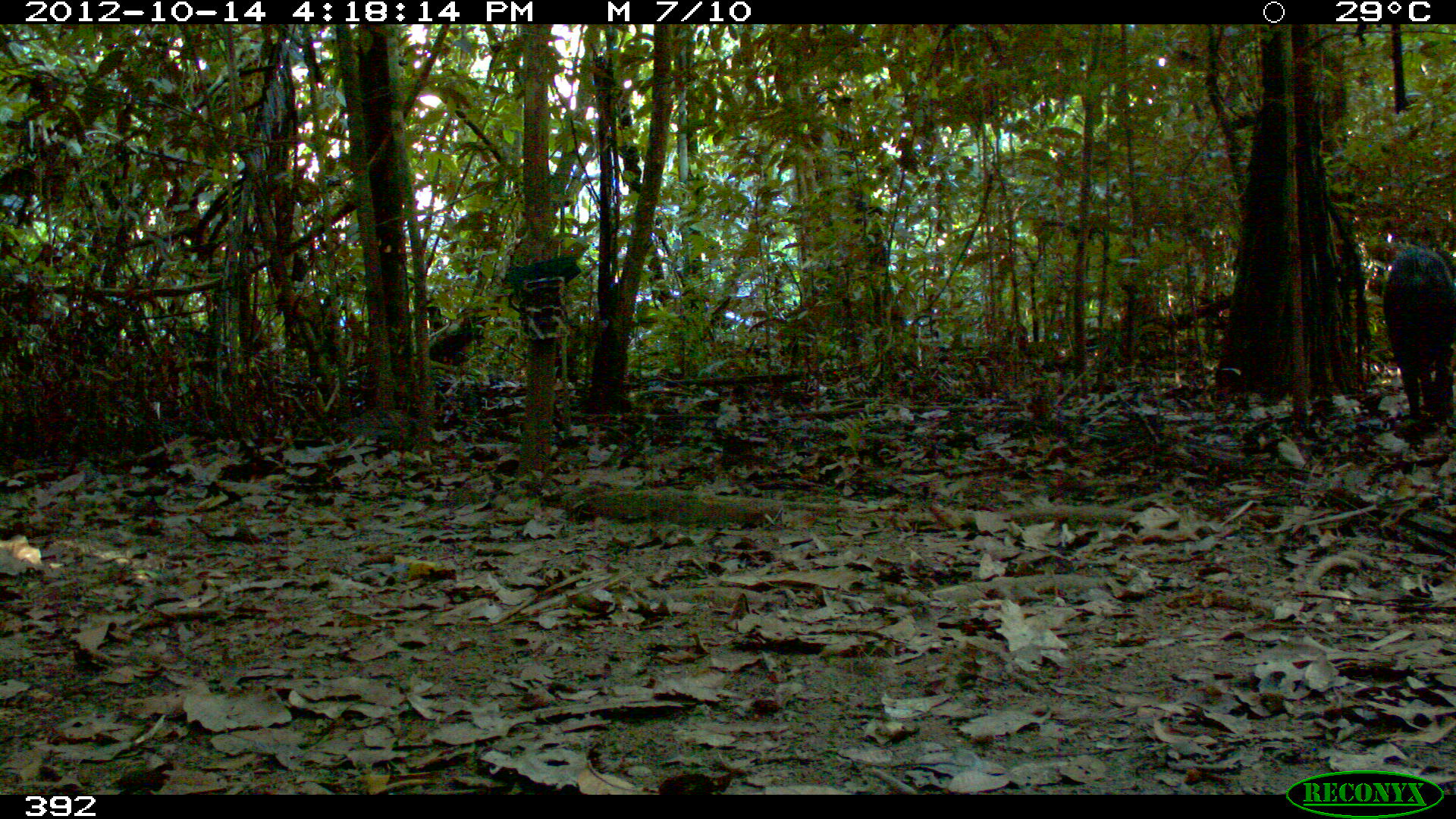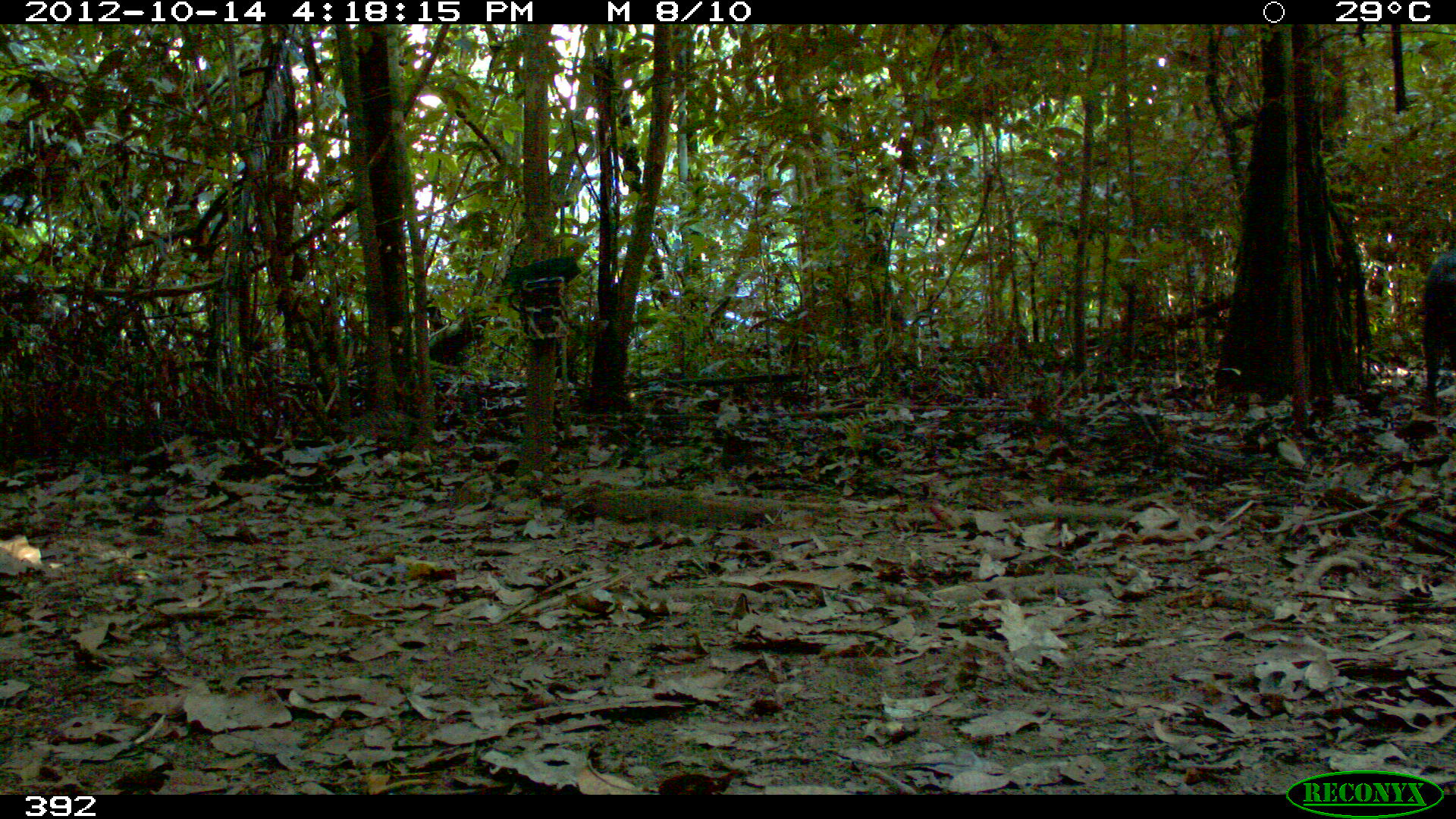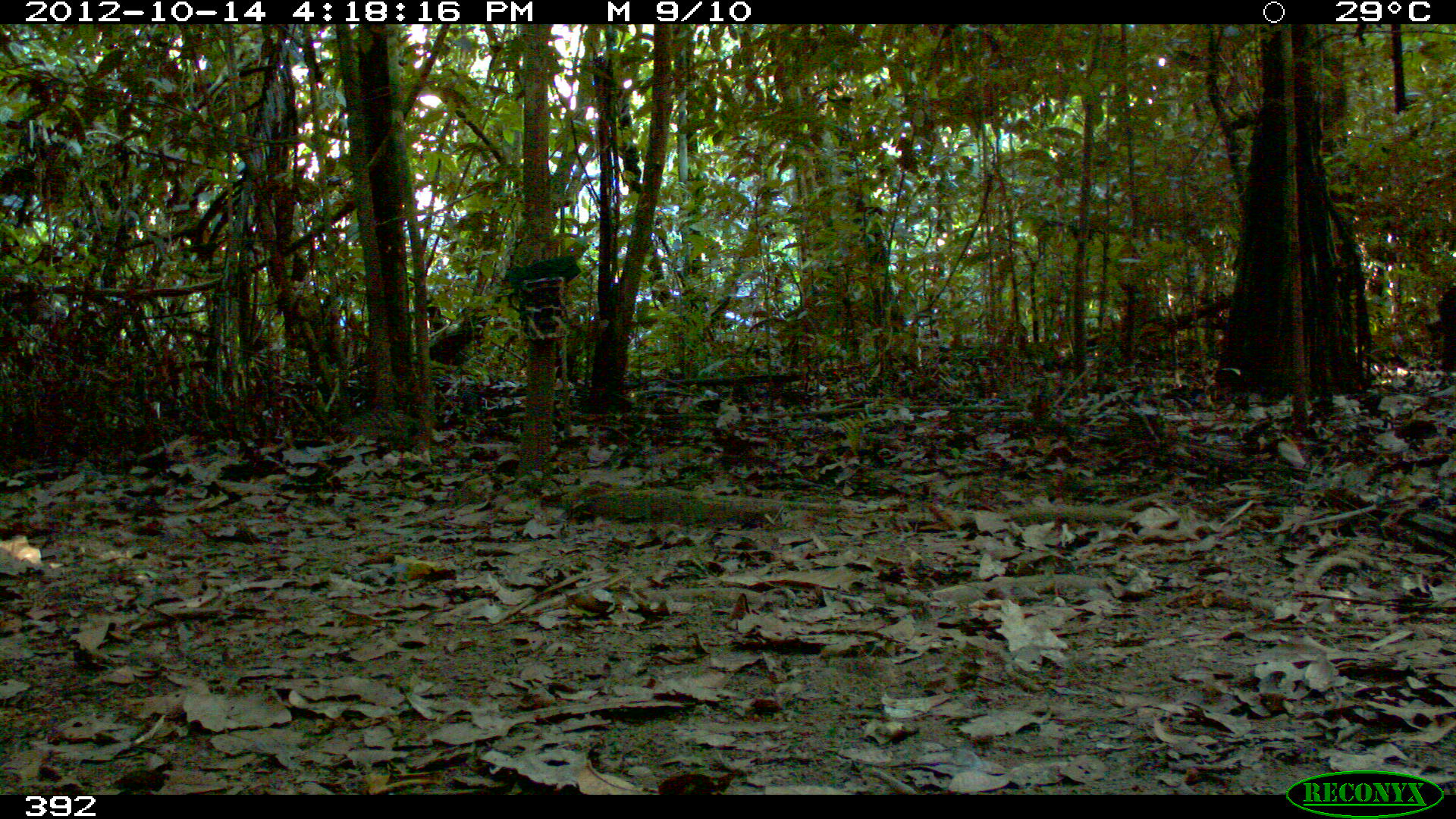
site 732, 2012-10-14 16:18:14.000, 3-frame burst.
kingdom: Animalia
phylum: Chordata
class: Mammalia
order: Artiodactyla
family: Tayassuidae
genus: Tayassu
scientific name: Tayassu pecari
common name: white-lipped peccary